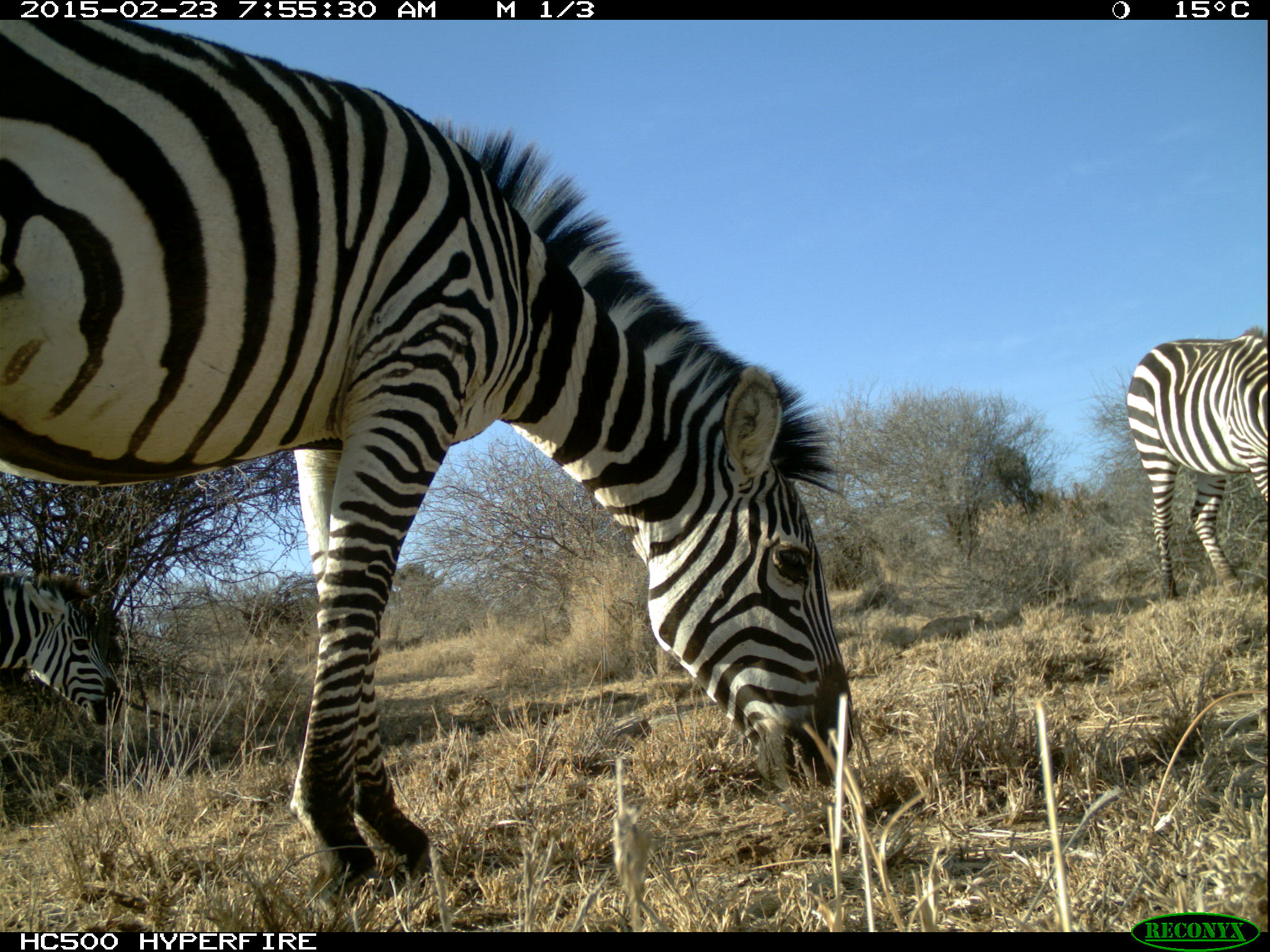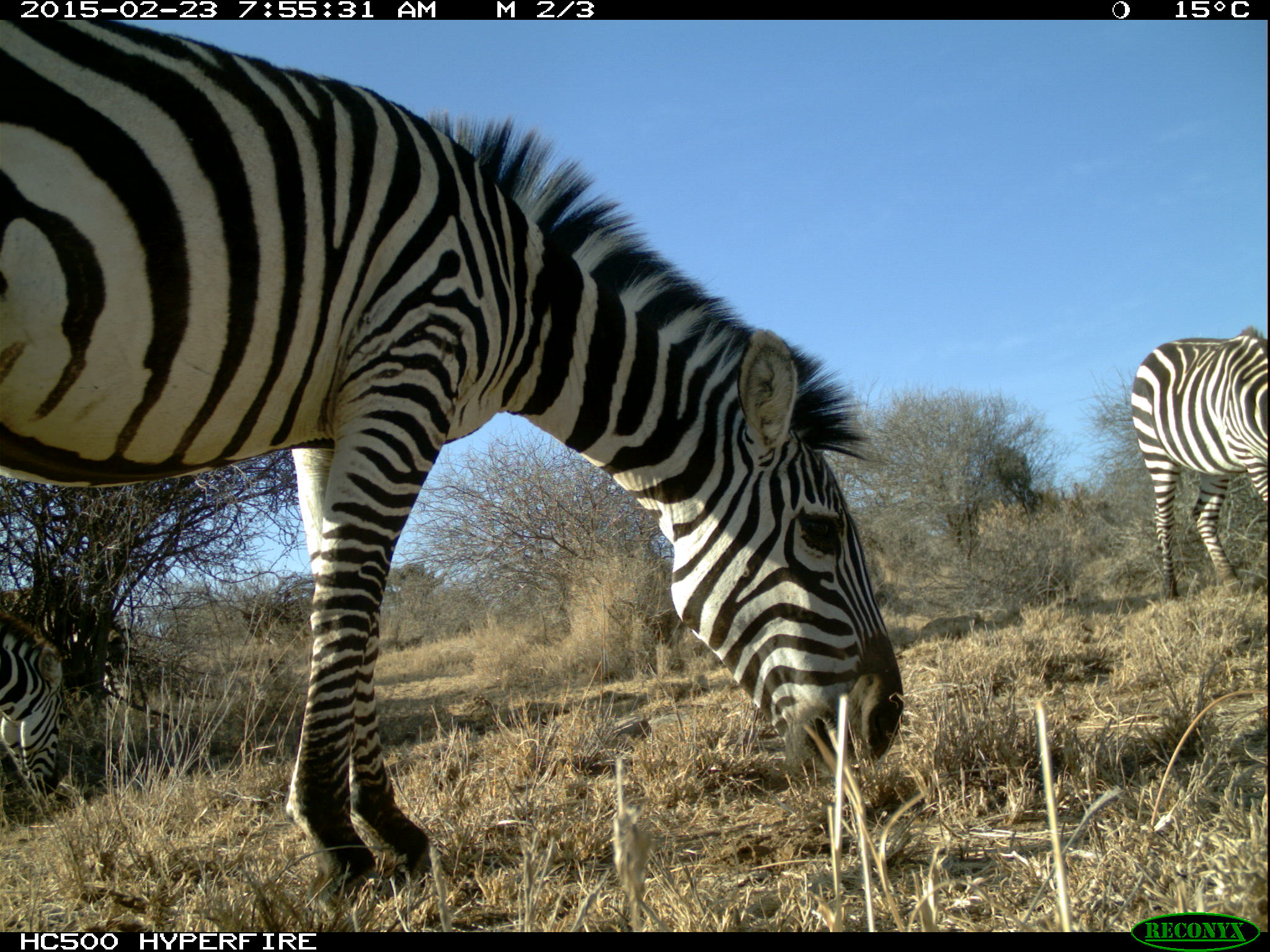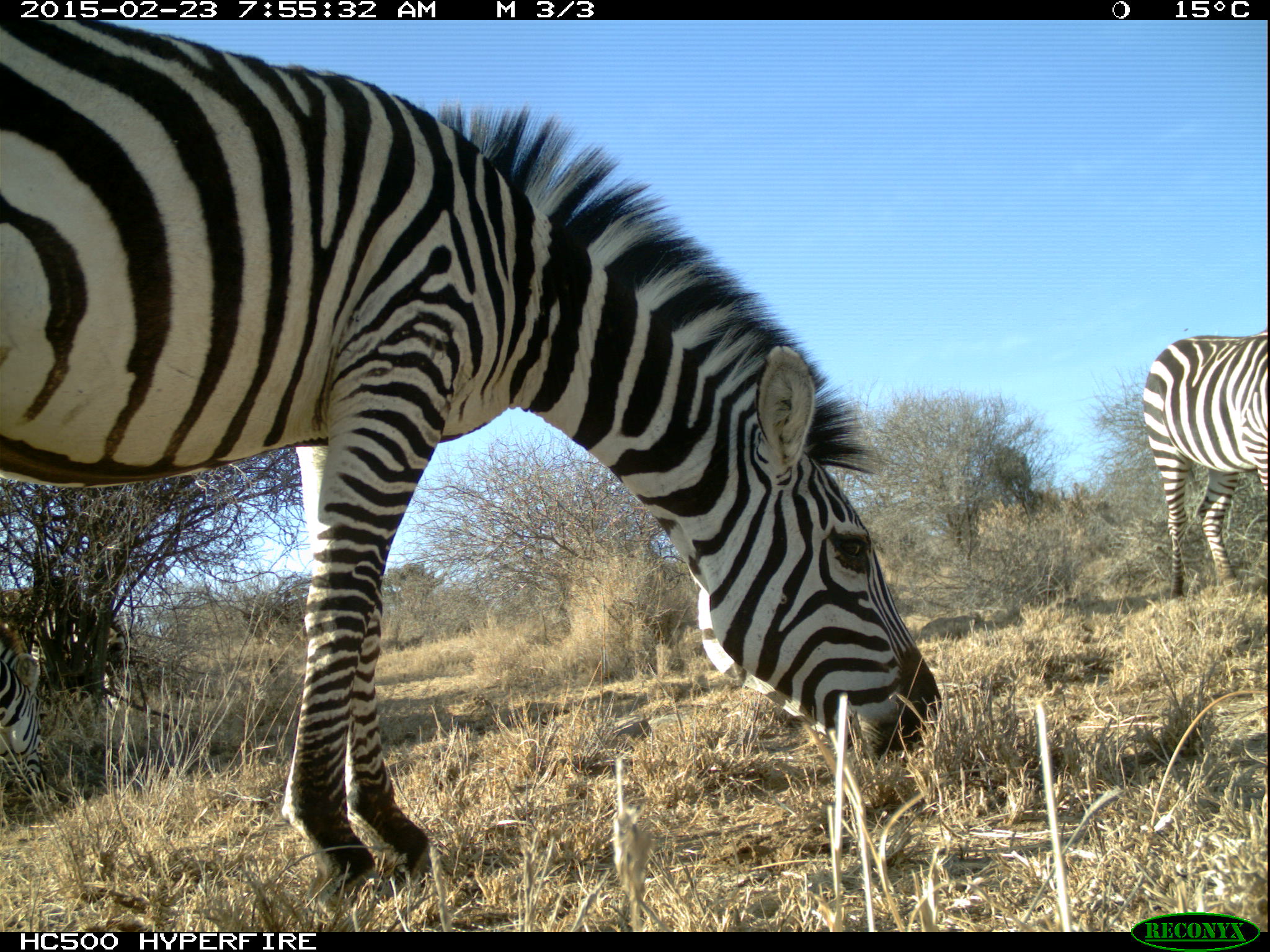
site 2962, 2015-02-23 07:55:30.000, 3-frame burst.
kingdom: Animalia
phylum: Chordata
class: Mammalia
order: Perissodactyla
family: Equidae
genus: Equus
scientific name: Equus quagga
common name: plains zebra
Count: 6.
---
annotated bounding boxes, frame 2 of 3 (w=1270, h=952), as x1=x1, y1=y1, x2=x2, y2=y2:
equus quagga: x1=1, y1=22, x2=906, y2=883; x1=1126, y1=322, x2=1264, y2=599; x1=2, y1=620, x2=67, y2=797